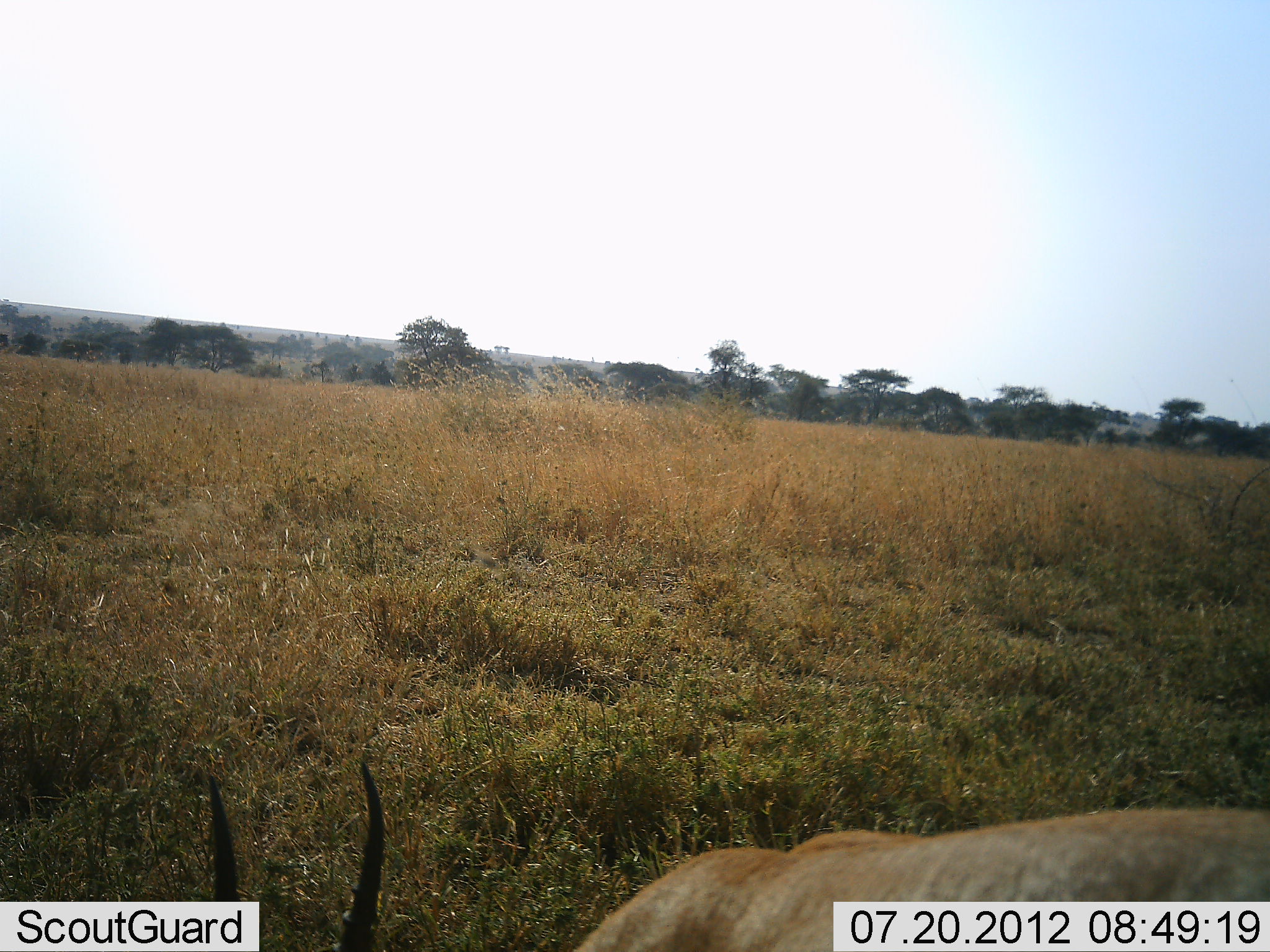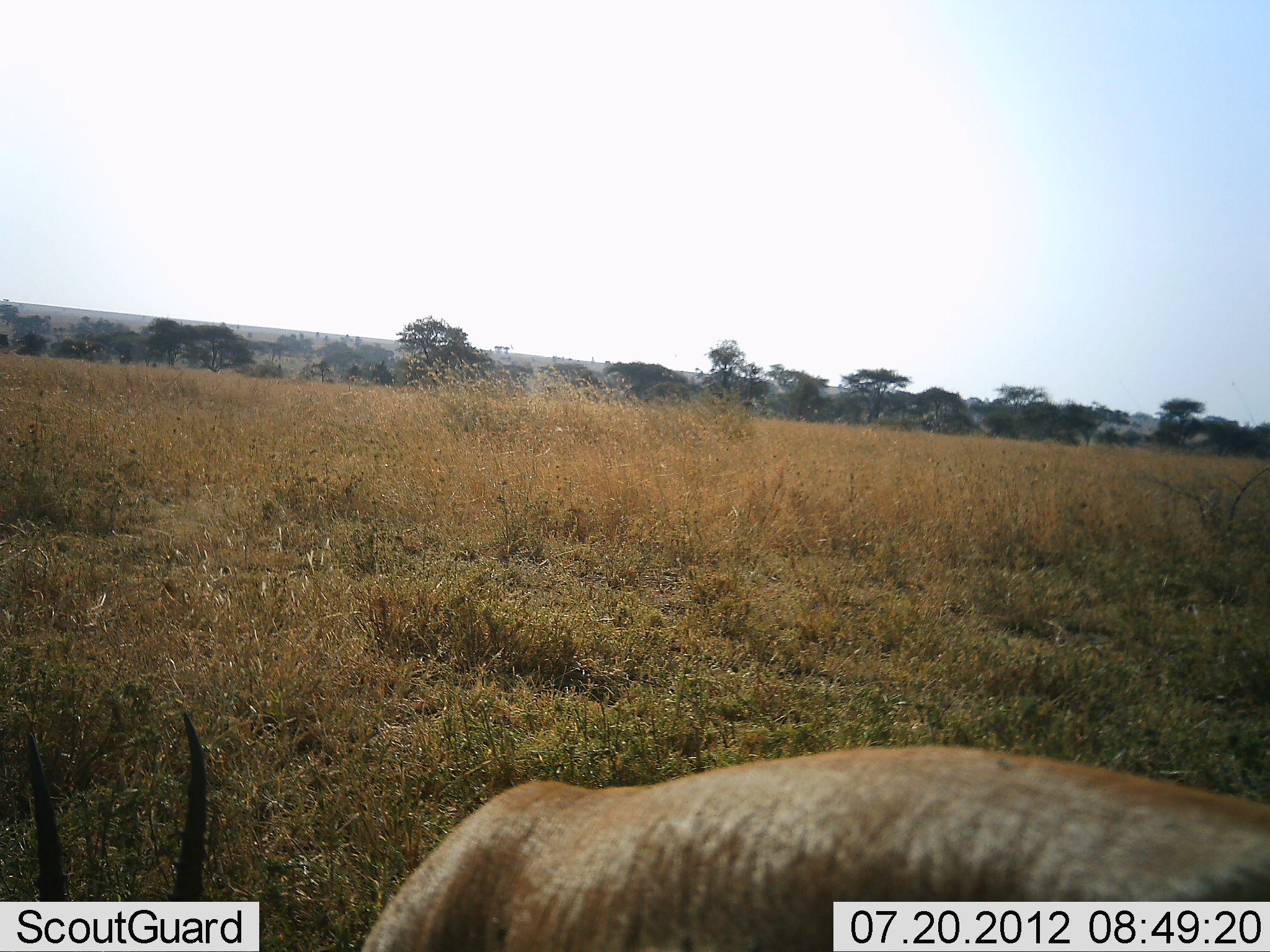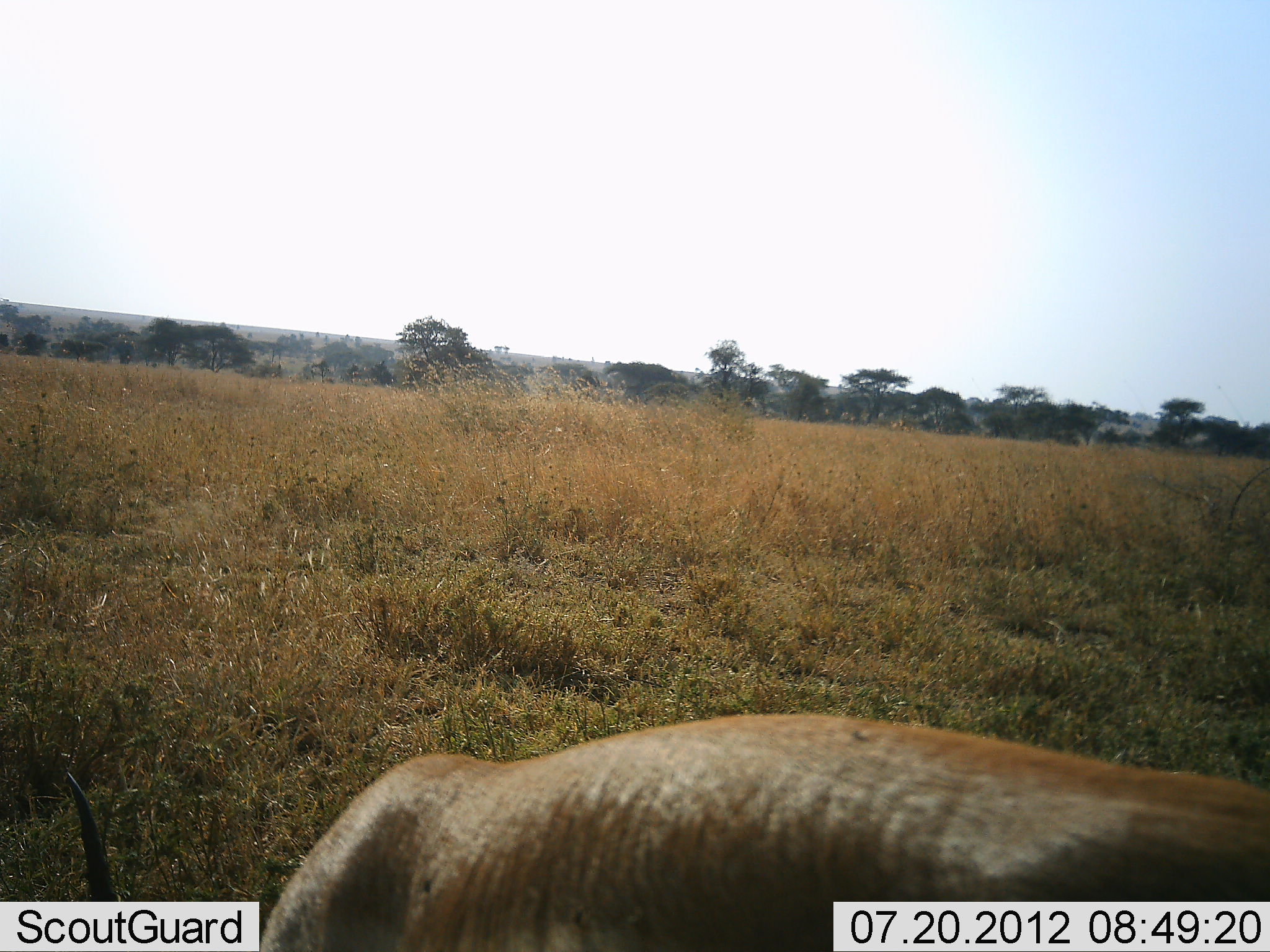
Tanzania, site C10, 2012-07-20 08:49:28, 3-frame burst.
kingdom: Animalia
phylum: Chordata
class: Mammalia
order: Artiodactyla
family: Bovidae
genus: Nanger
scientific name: Nanger granti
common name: grant's gazelle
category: gazellegrants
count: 1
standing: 20%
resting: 0%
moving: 10%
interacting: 0%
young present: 0%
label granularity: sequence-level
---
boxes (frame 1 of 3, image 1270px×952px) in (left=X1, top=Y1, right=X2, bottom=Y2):
animal: (left=201, top=760, right=1270, bottom=950)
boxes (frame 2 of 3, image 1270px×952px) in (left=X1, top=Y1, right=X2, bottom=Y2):
animal: (left=22, top=707, right=1270, bottom=952)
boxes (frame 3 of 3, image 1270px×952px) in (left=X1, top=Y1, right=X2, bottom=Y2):
animal: (left=64, top=708, right=1270, bottom=951)